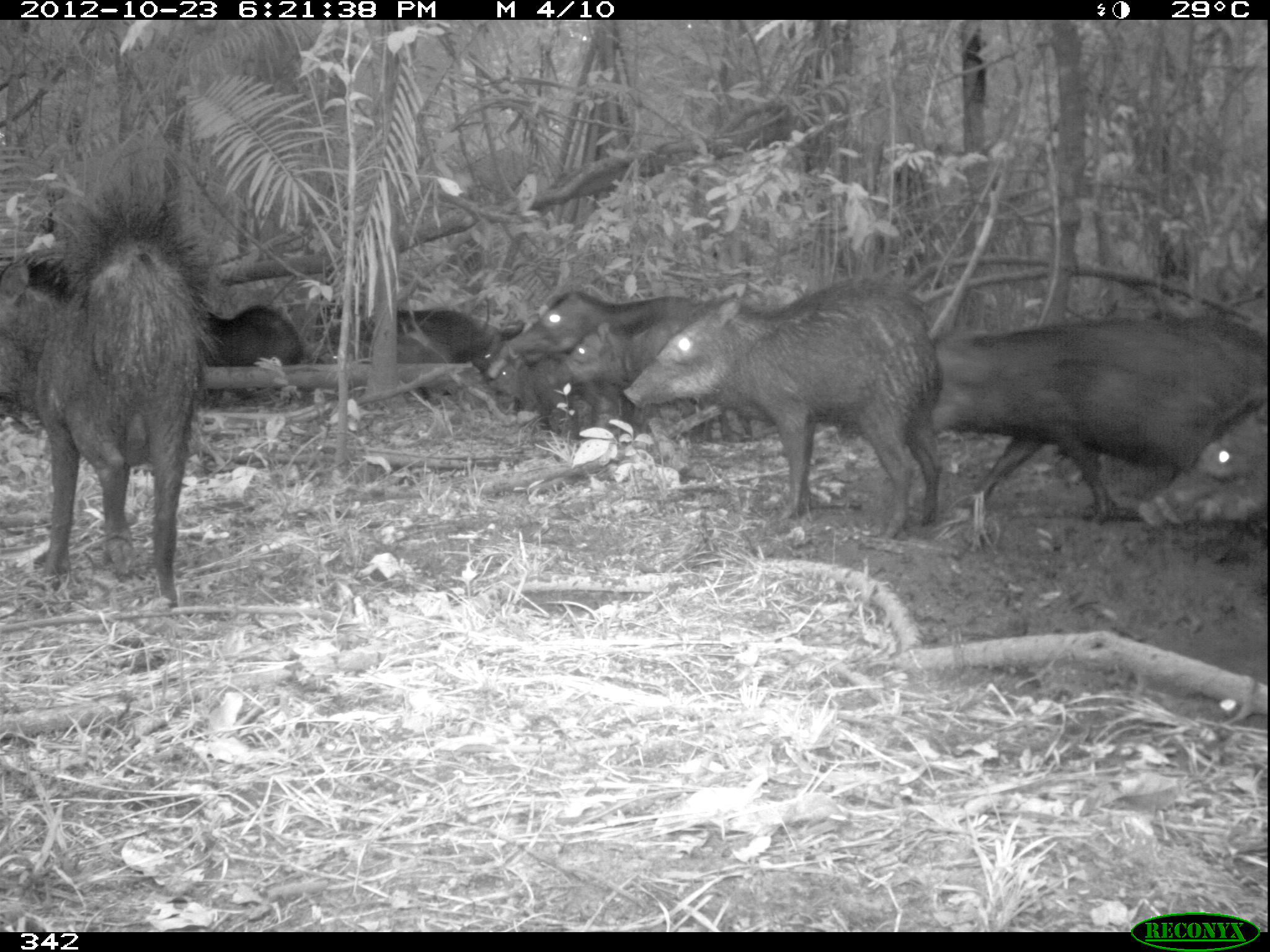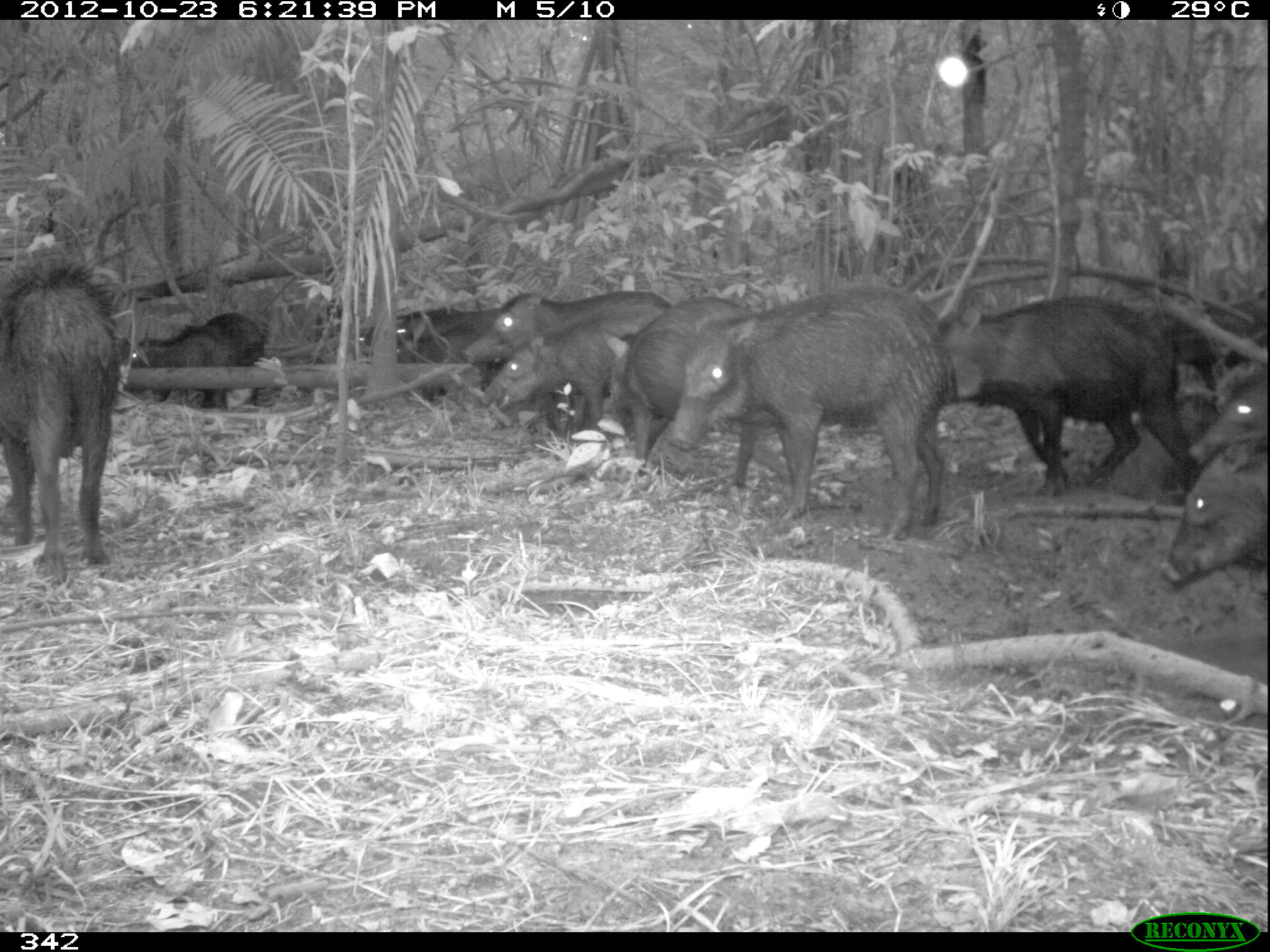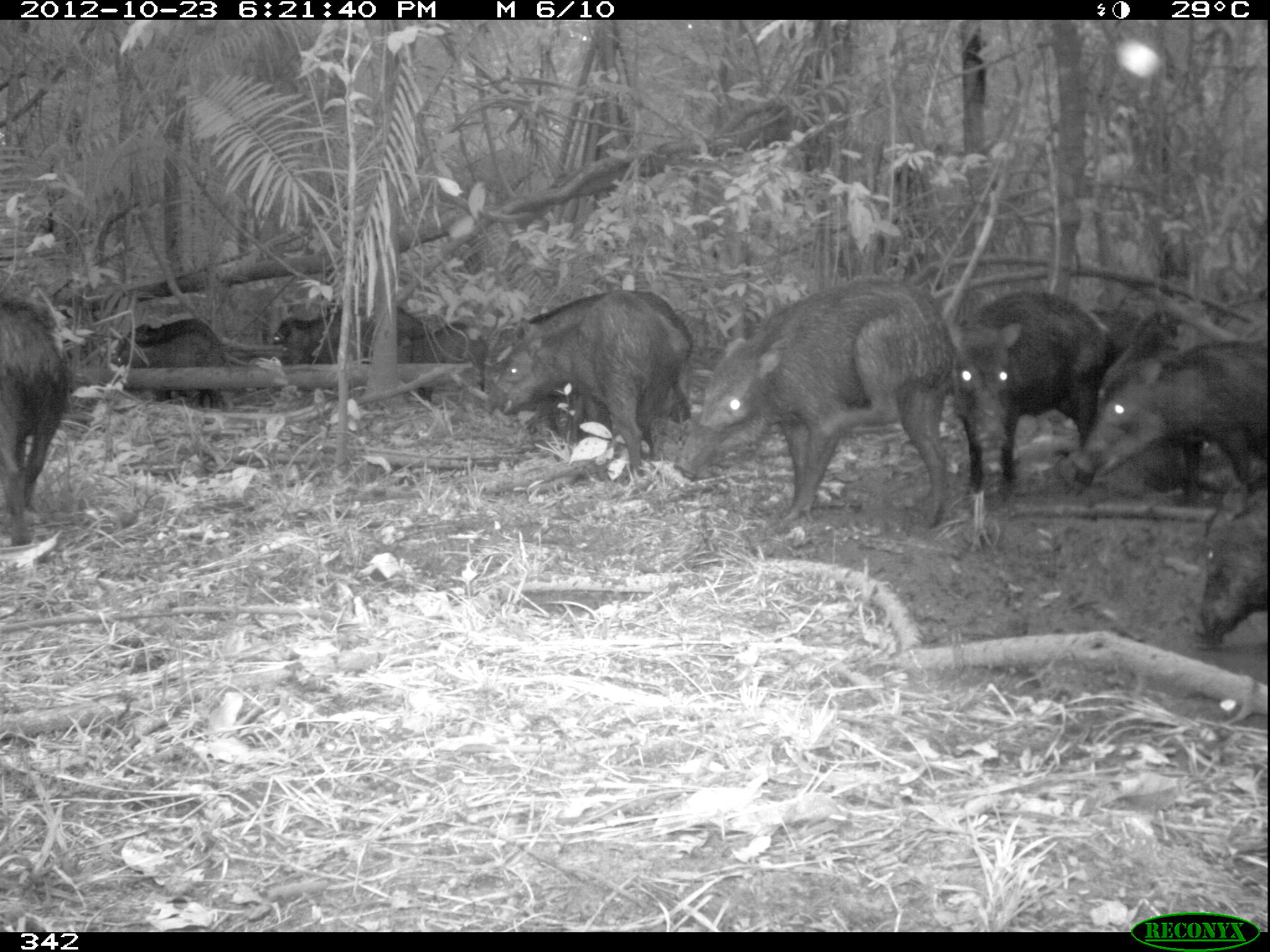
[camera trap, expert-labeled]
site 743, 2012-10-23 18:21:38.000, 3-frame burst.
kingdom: Animalia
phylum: Chordata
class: Mammalia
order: Artiodactyla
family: Tayassuidae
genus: Tayassu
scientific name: Tayassu pecari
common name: white-lipped peccary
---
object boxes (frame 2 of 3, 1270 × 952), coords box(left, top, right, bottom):
tayassu pecari: box(667, 277, 949, 541); box(935, 291, 1202, 505); box(0, 243, 116, 579); box(591, 293, 780, 497); box(482, 298, 678, 439); box(1155, 448, 1270, 596); box(144, 292, 280, 377); box(130, 325, 228, 424); box(461, 283, 580, 364); box(1168, 295, 1270, 379); box(400, 324, 533, 377); box(1192, 381, 1270, 463); box(357, 306, 453, 362)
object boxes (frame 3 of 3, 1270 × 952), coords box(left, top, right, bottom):
tayassu pecari: box(674, 285, 968, 527); box(477, 280, 712, 455); box(940, 272, 1115, 501); box(492, 296, 690, 479); box(1060, 334, 1270, 489); box(1080, 297, 1223, 503); box(0, 298, 66, 544); box(1191, 469, 1270, 656); box(263, 303, 390, 413); box(406, 310, 507, 410); box(113, 337, 219, 405); box(119, 302, 211, 371); box(683, 277, 685, 279)